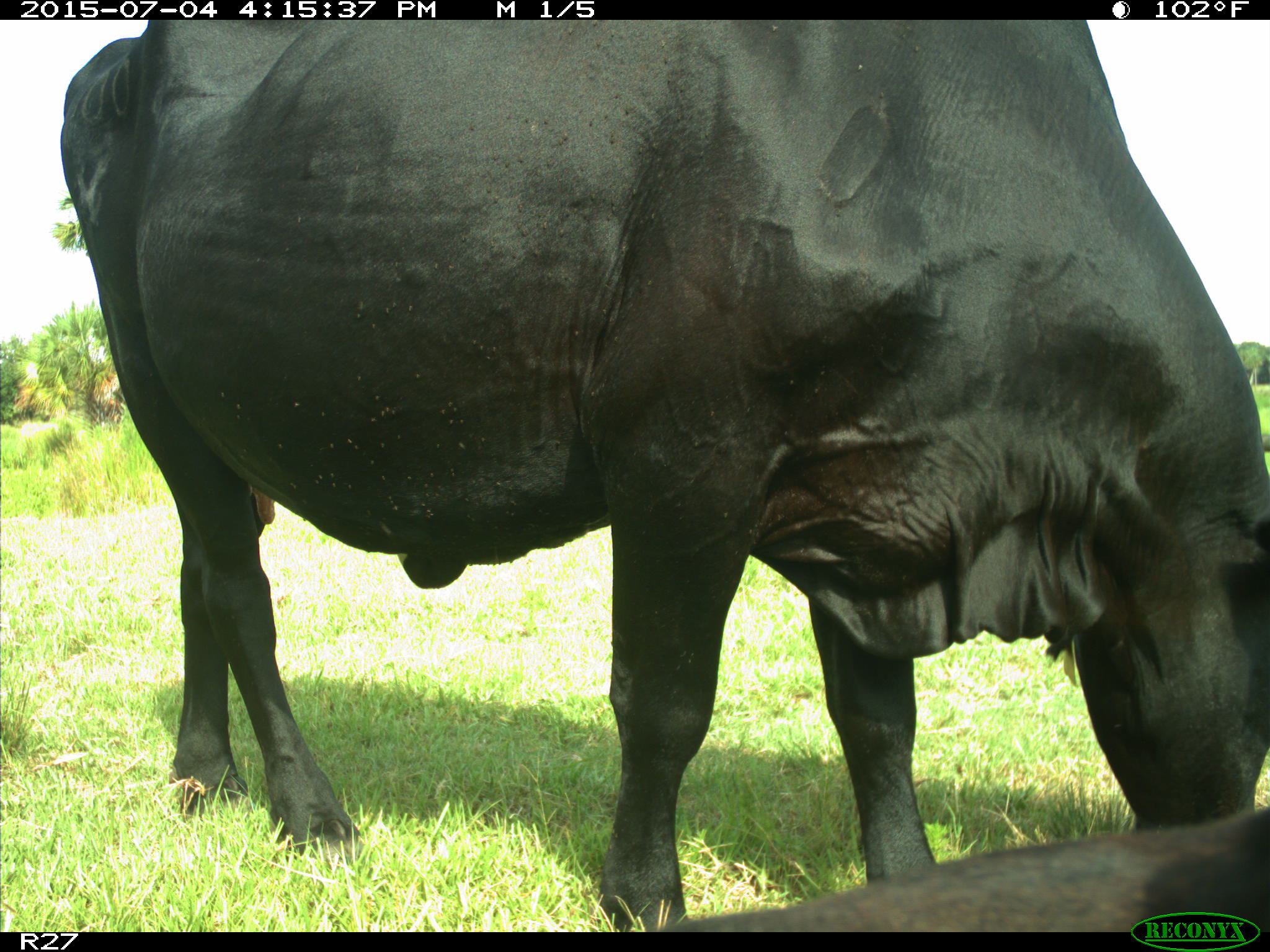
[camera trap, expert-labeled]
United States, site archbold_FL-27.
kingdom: Animalia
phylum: Chordata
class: Mammalia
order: Artiodactyla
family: Bovidae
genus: Bos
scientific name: Bos taurus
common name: domestic cow